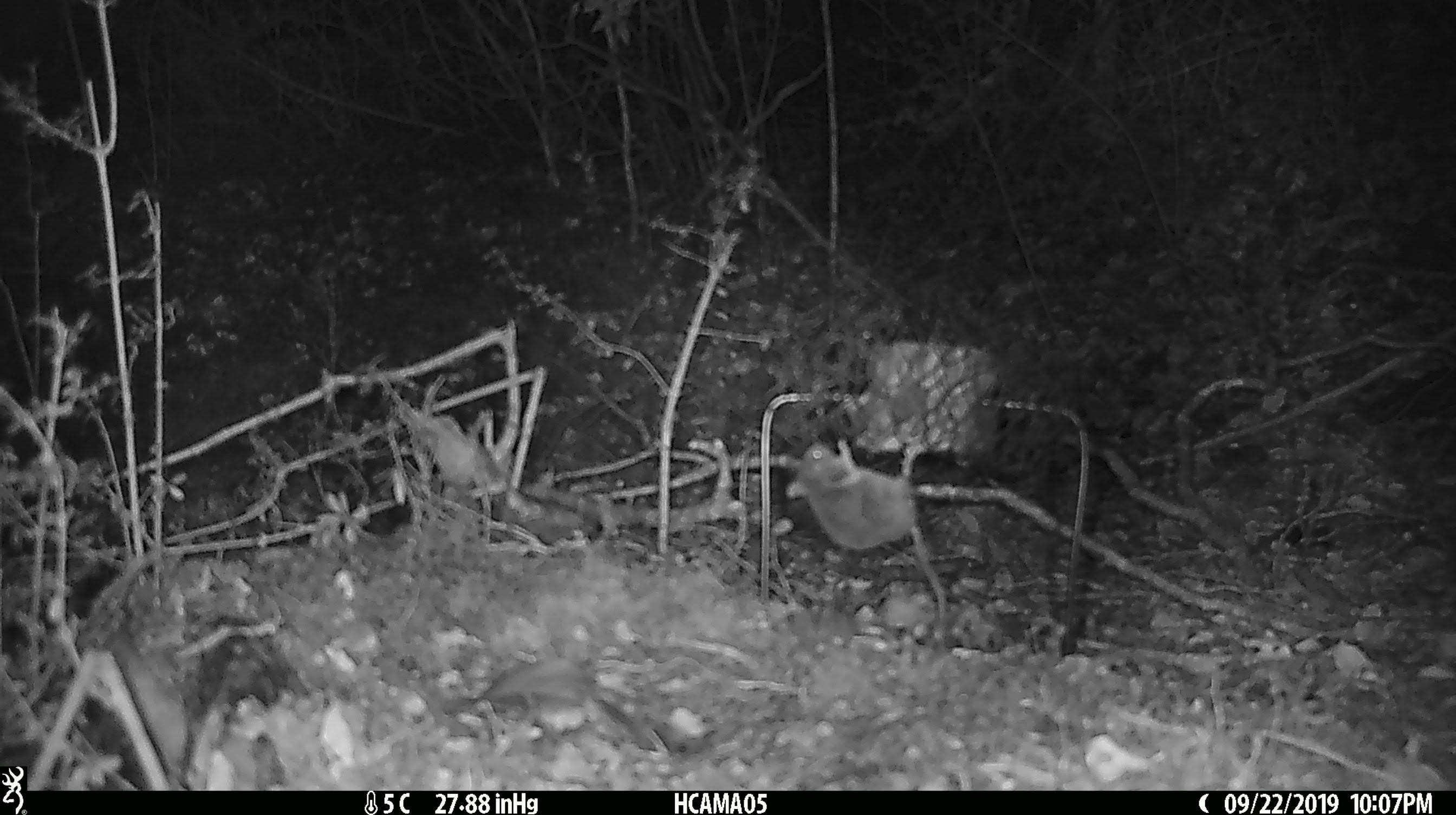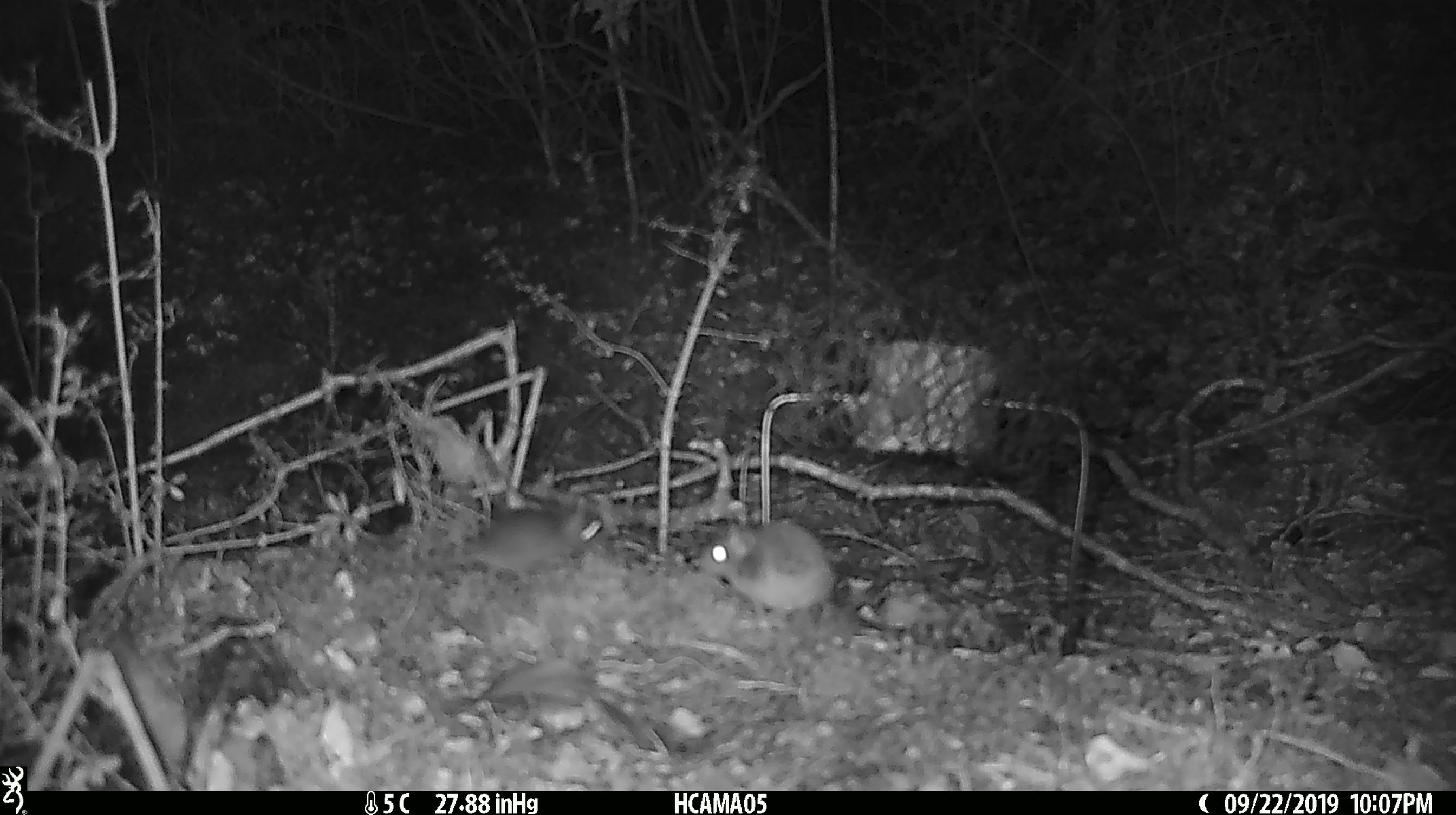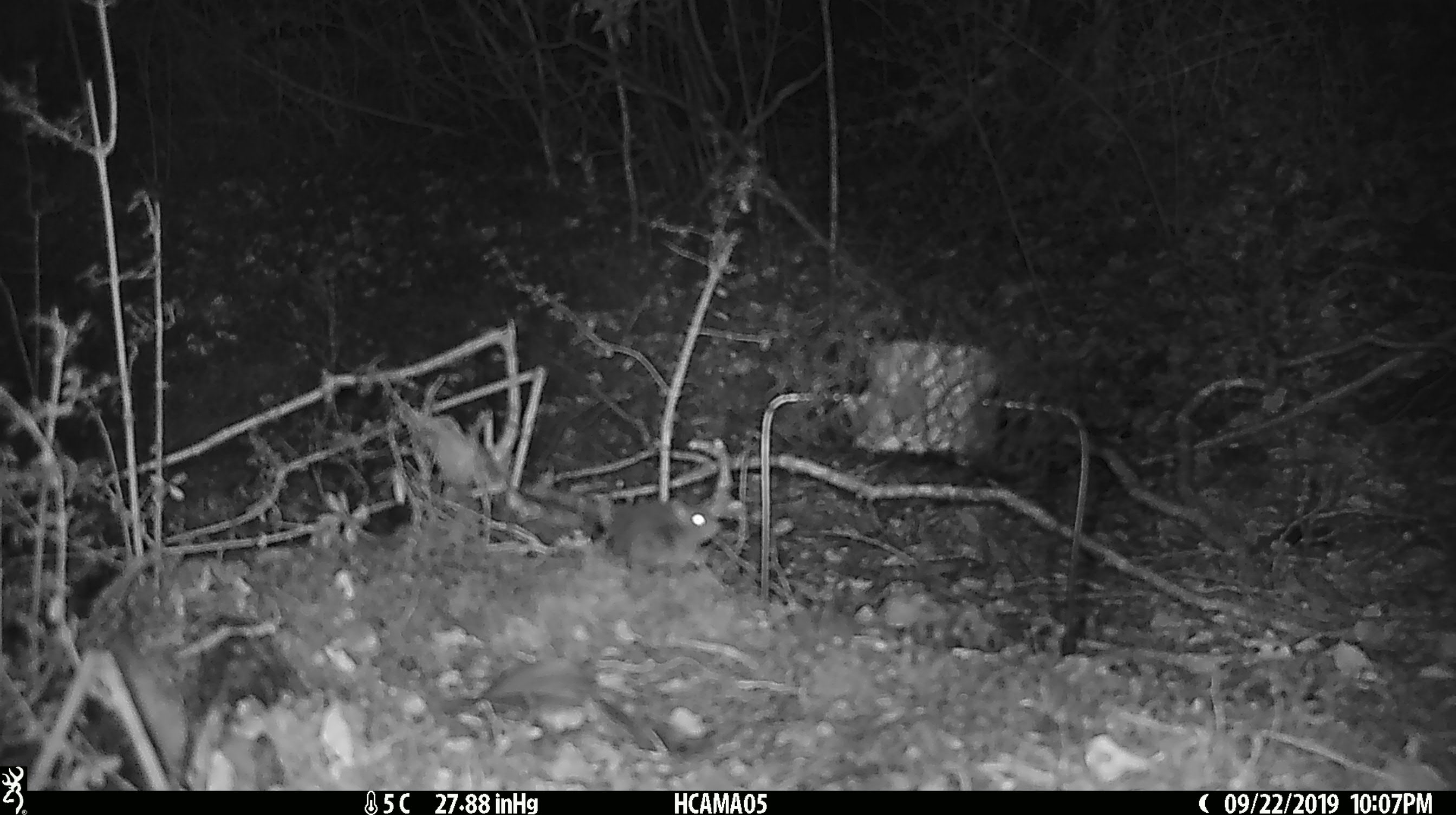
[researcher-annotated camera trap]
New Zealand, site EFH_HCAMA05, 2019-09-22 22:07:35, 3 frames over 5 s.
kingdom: Animalia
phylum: Chordata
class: Mammalia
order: Rodentia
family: Muridae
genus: Mus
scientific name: Mus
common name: mouse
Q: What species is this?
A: Mouse (Mus).